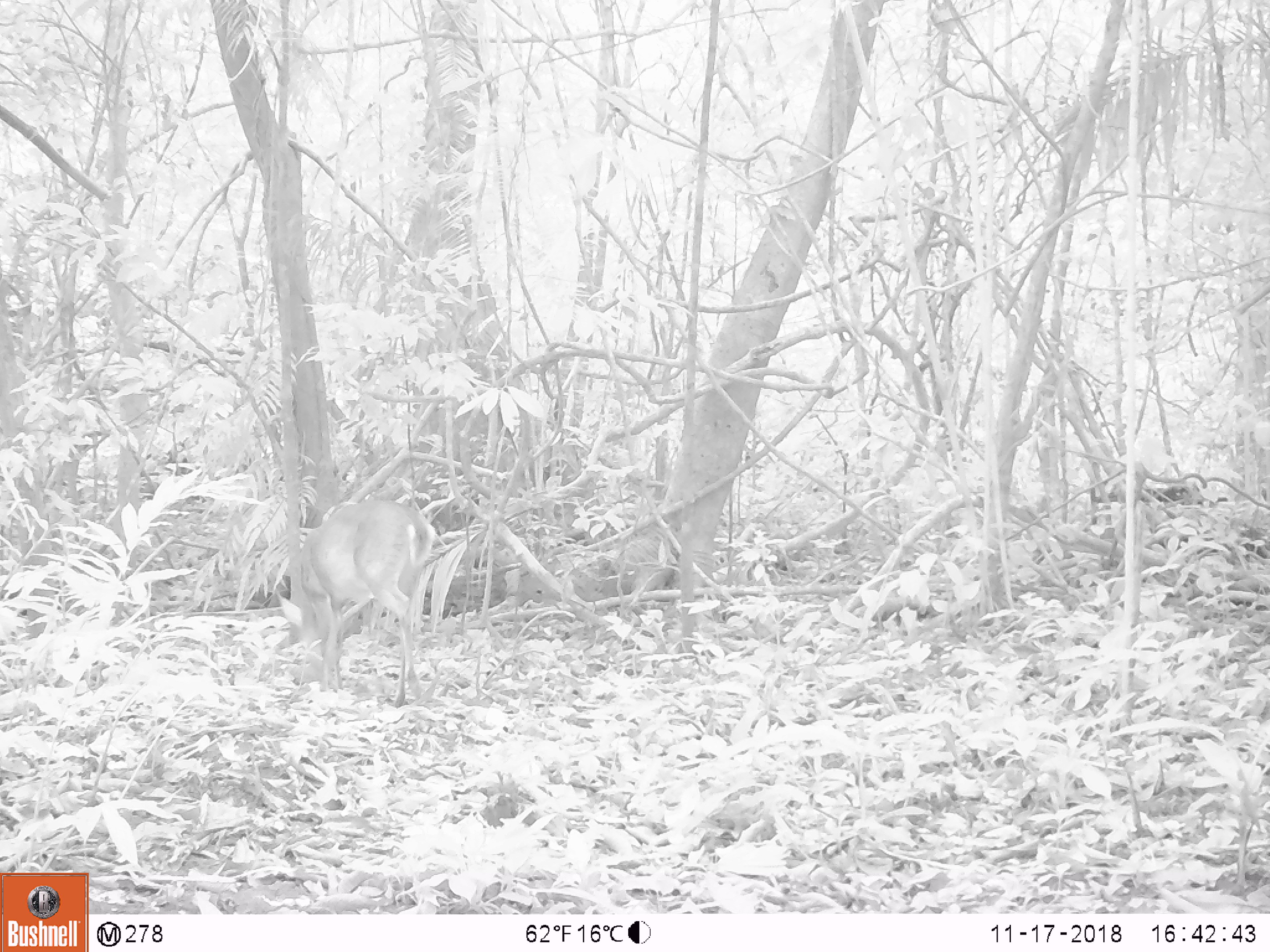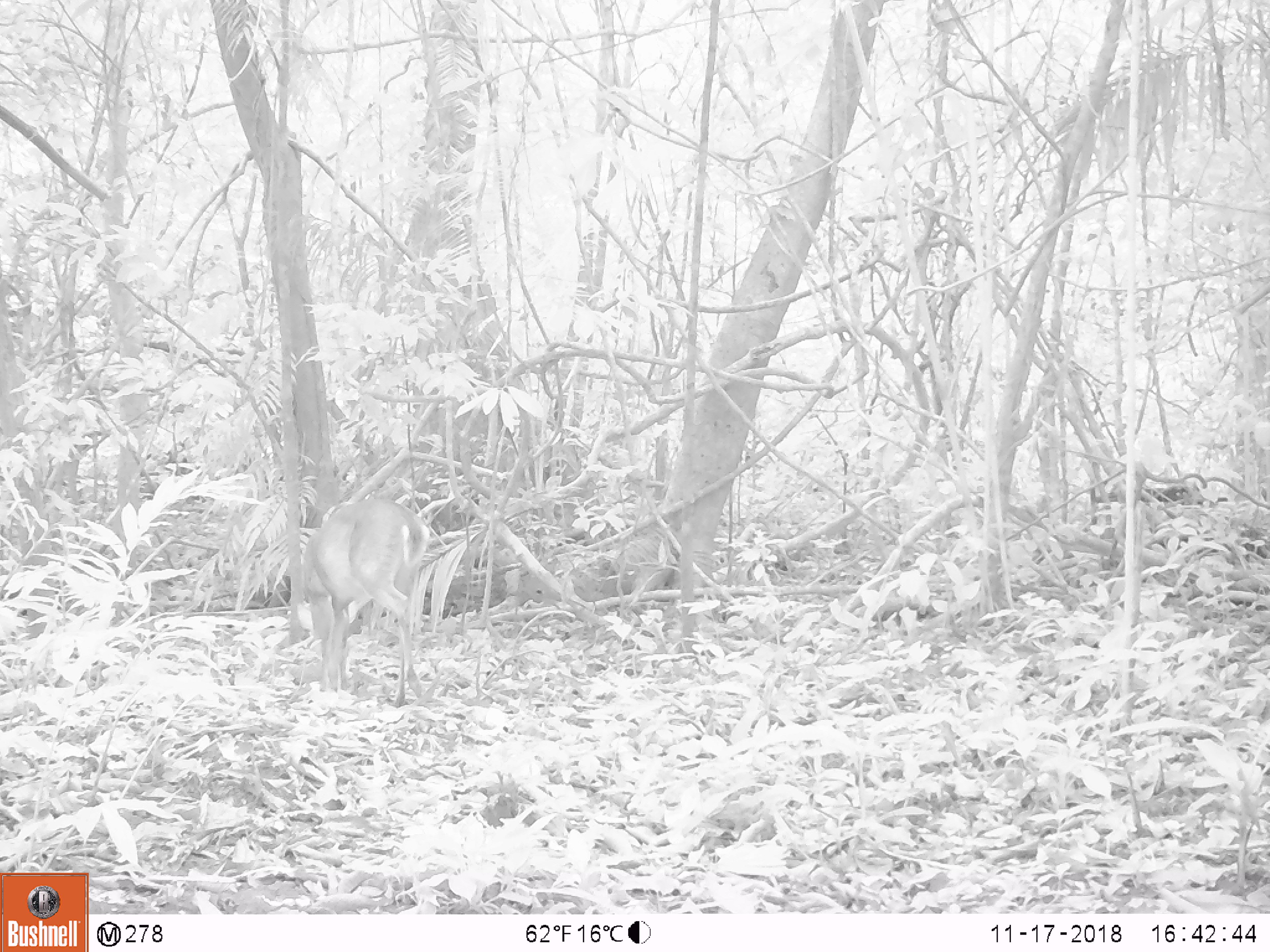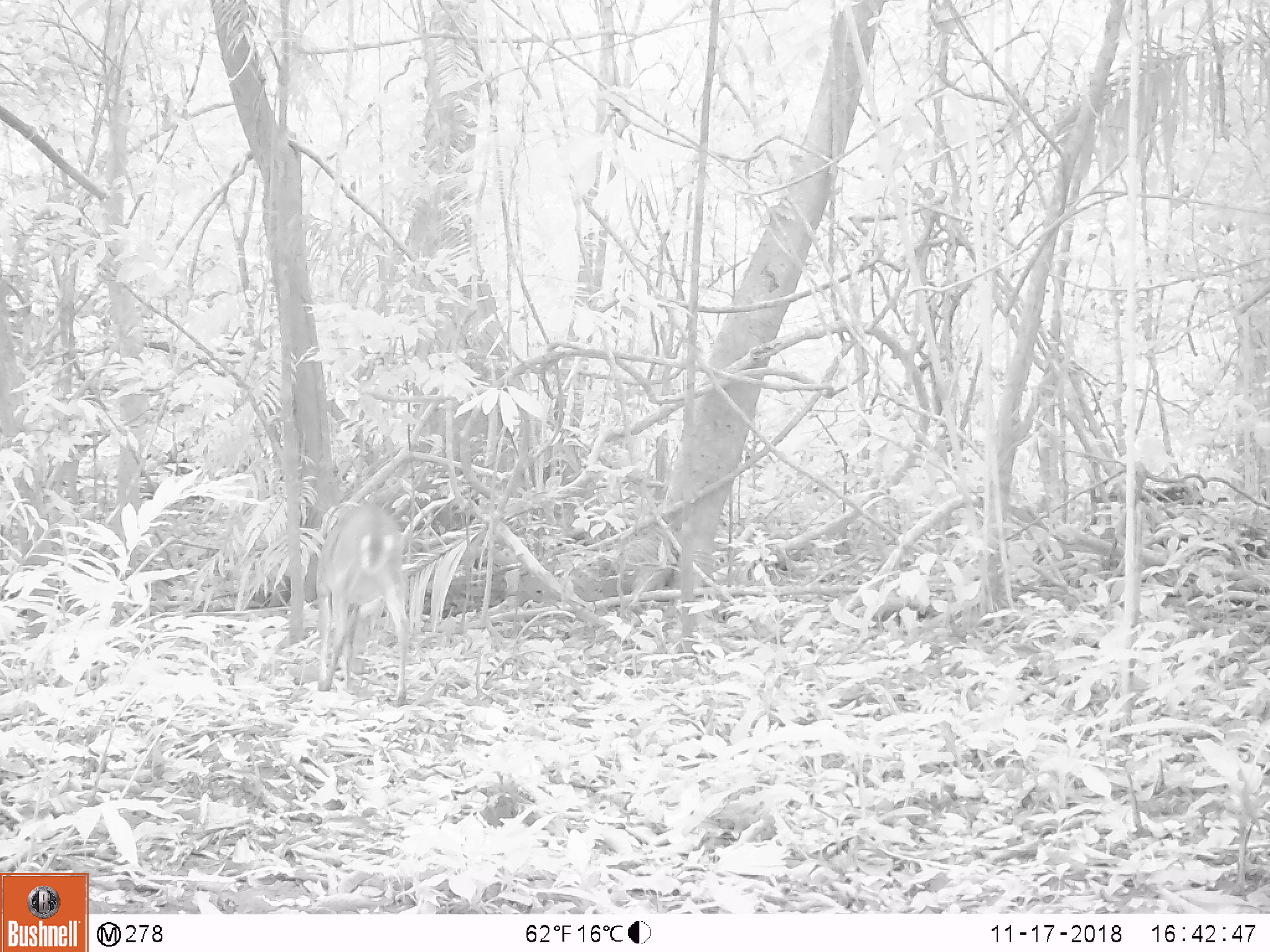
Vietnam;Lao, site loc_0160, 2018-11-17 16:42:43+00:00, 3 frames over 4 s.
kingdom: Animalia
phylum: Chordata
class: Mammalia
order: Artiodactyla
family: Cervidae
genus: Muntiacus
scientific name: Muntiacus vuquangensis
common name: large-antlered muntjac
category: large antlered muntjac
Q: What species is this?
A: Large antlered muntjac (large-antlered muntjac) (Muntiacus vuquangensis).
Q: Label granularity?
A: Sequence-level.